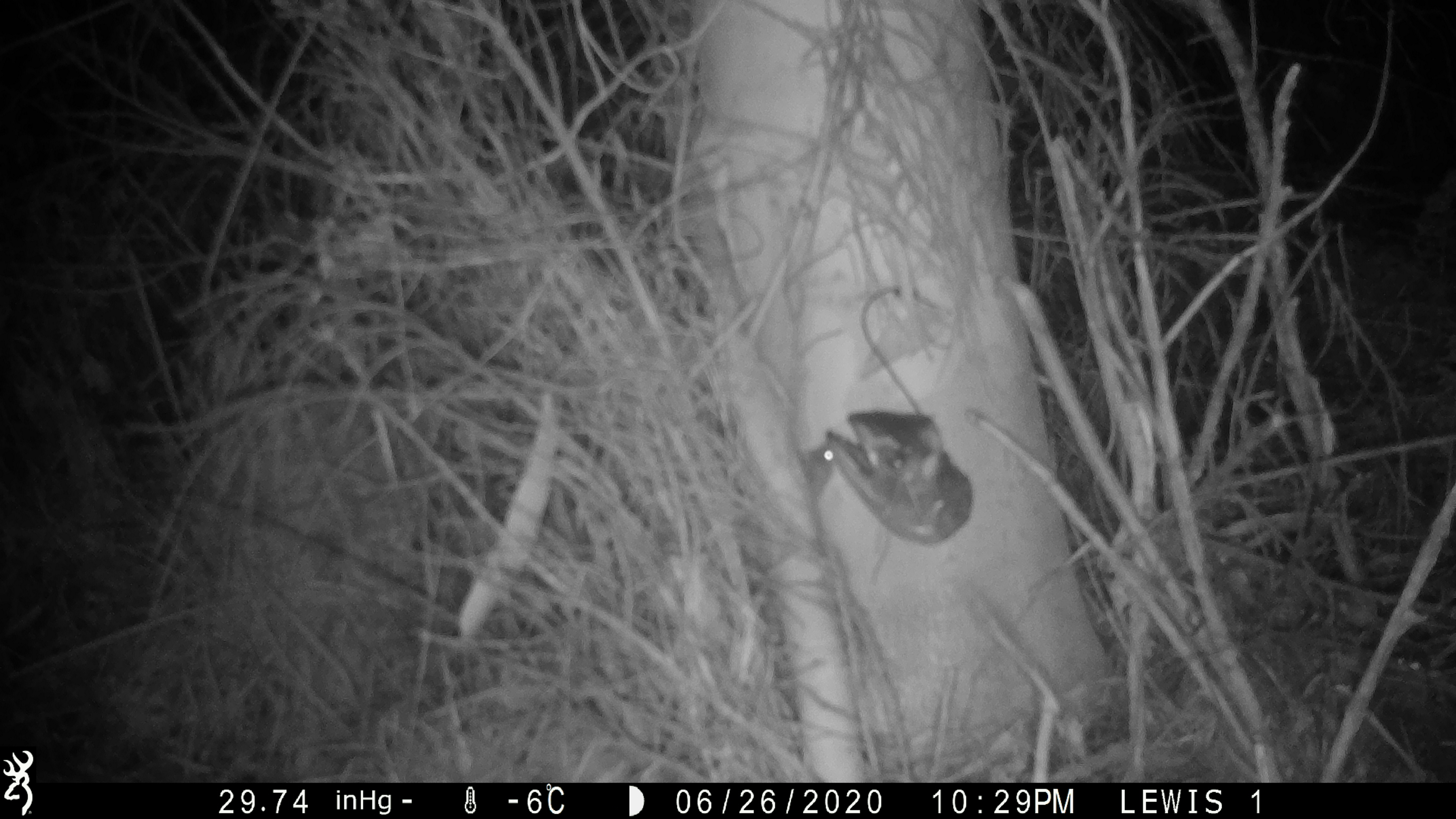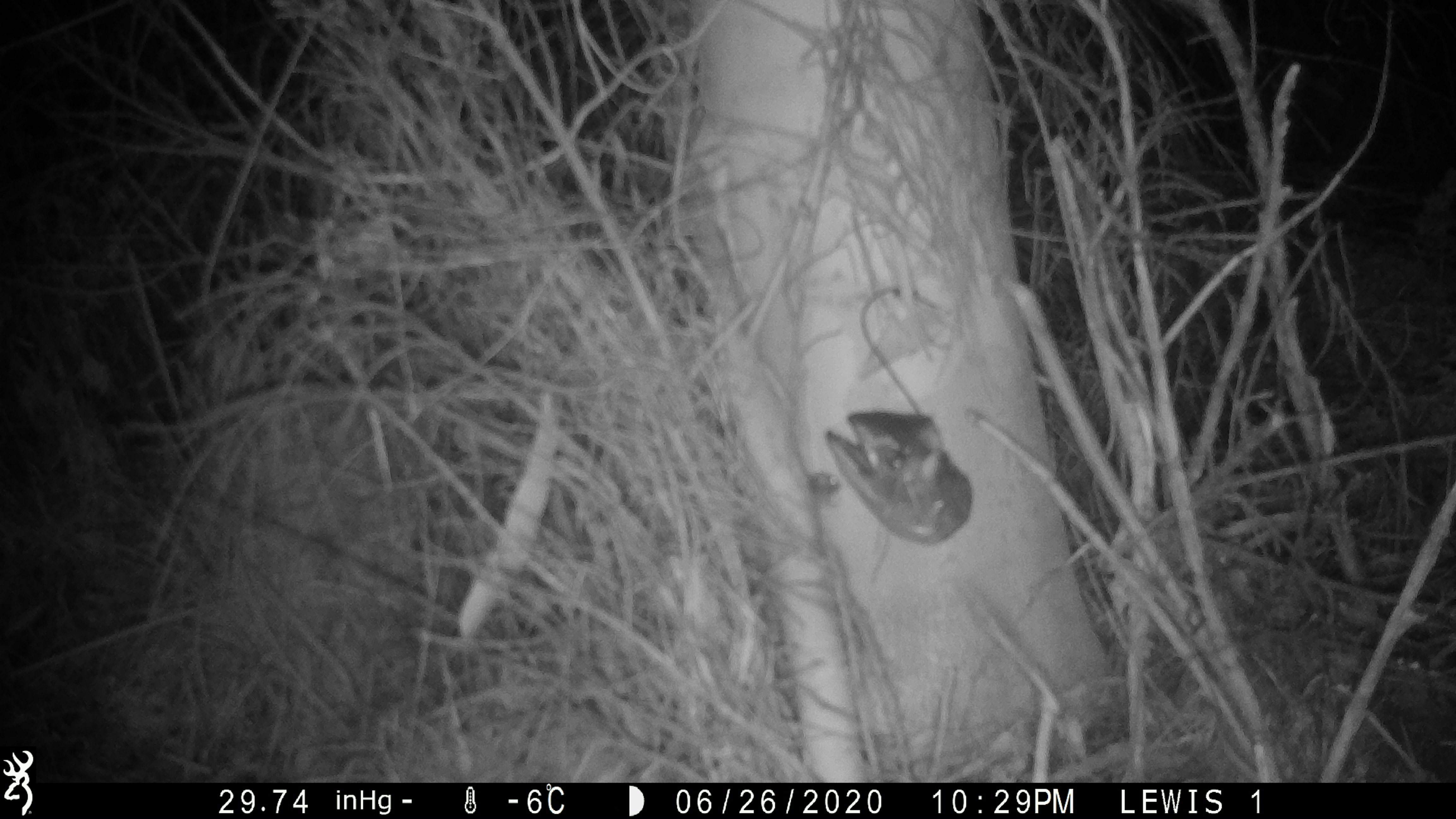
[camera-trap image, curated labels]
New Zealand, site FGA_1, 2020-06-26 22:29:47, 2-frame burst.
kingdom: Animalia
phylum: Chordata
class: Mammalia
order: Rodentia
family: Muridae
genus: Mus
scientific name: Mus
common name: mouse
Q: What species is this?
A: Mouse (Mus).